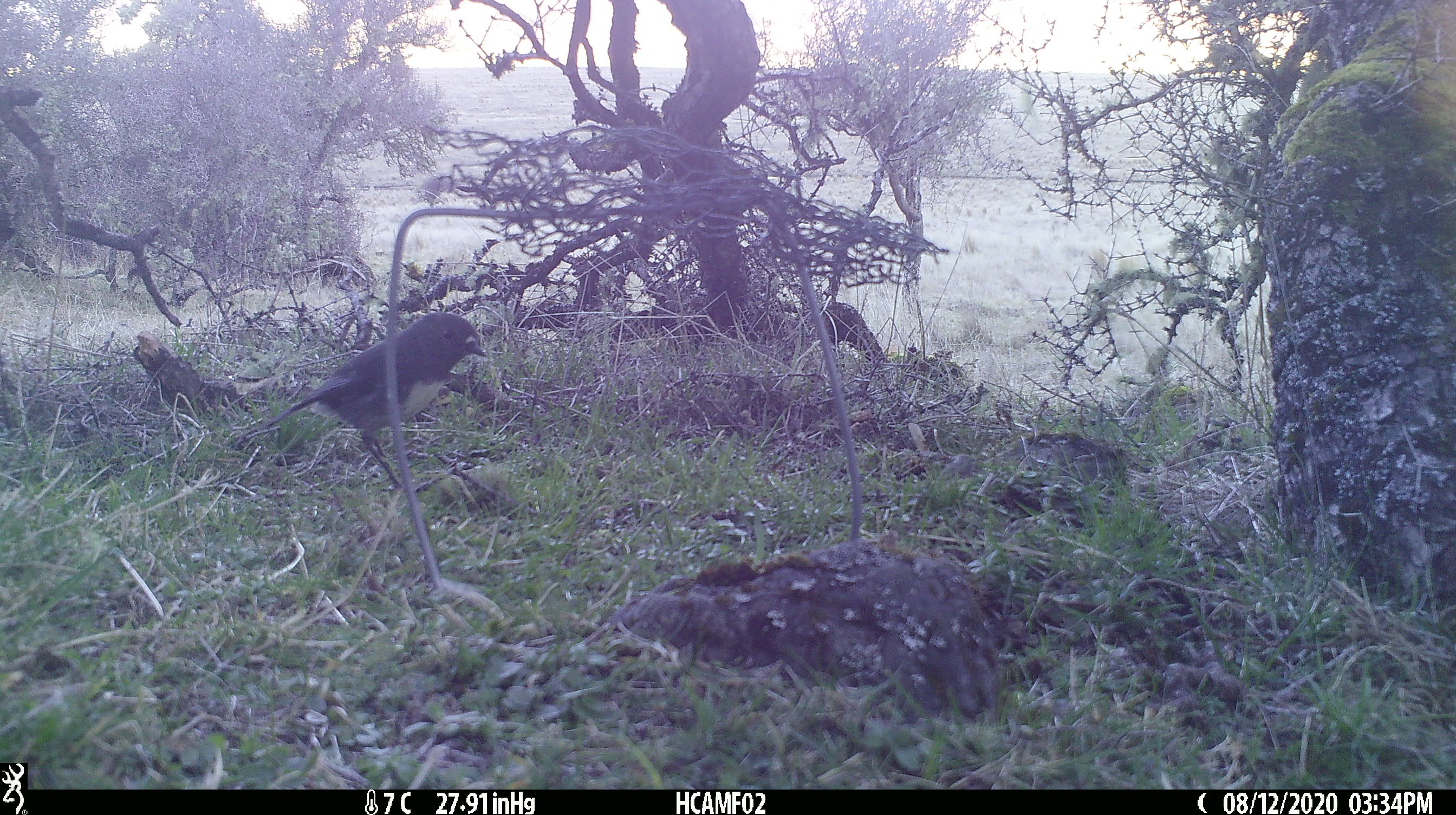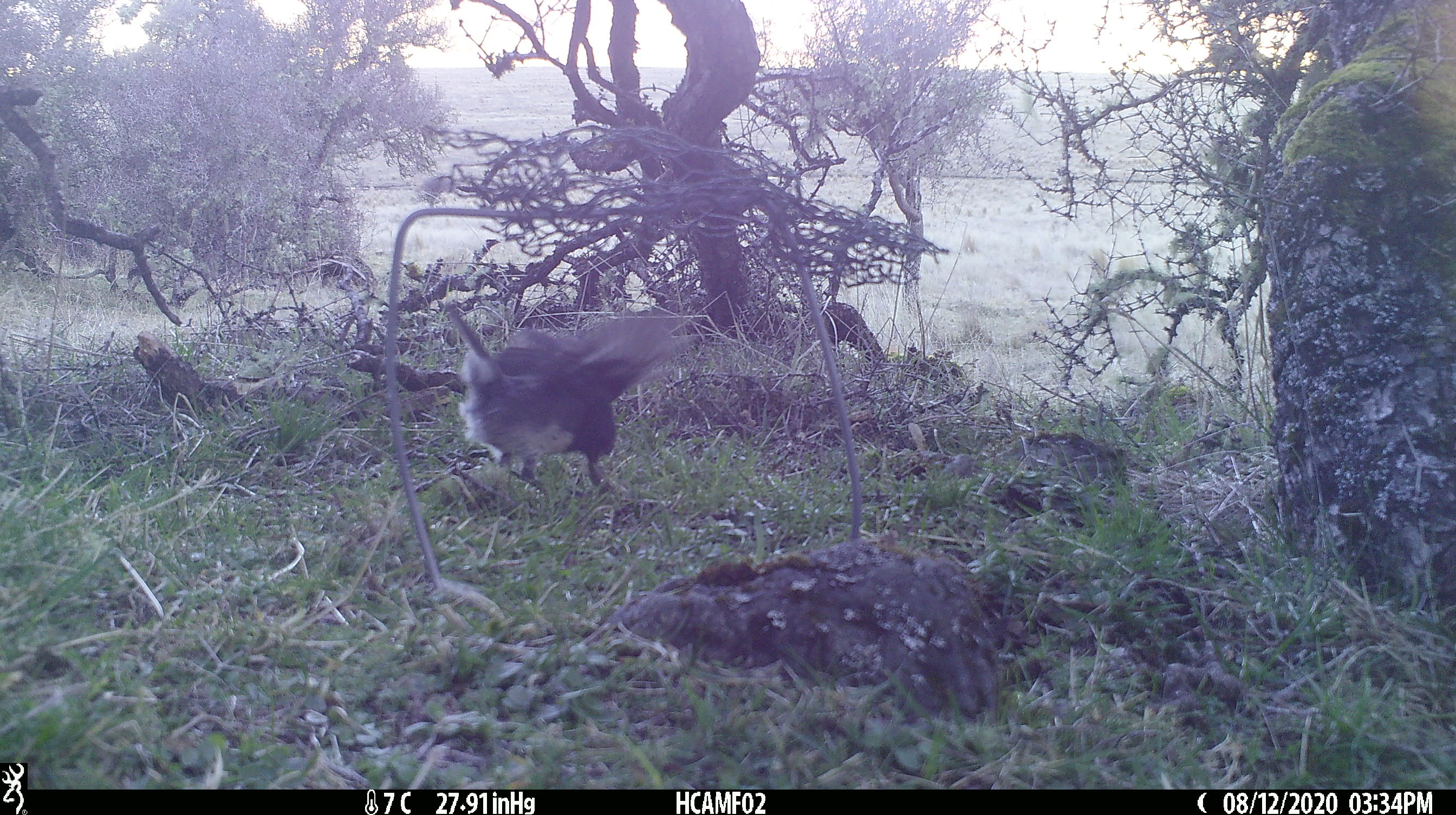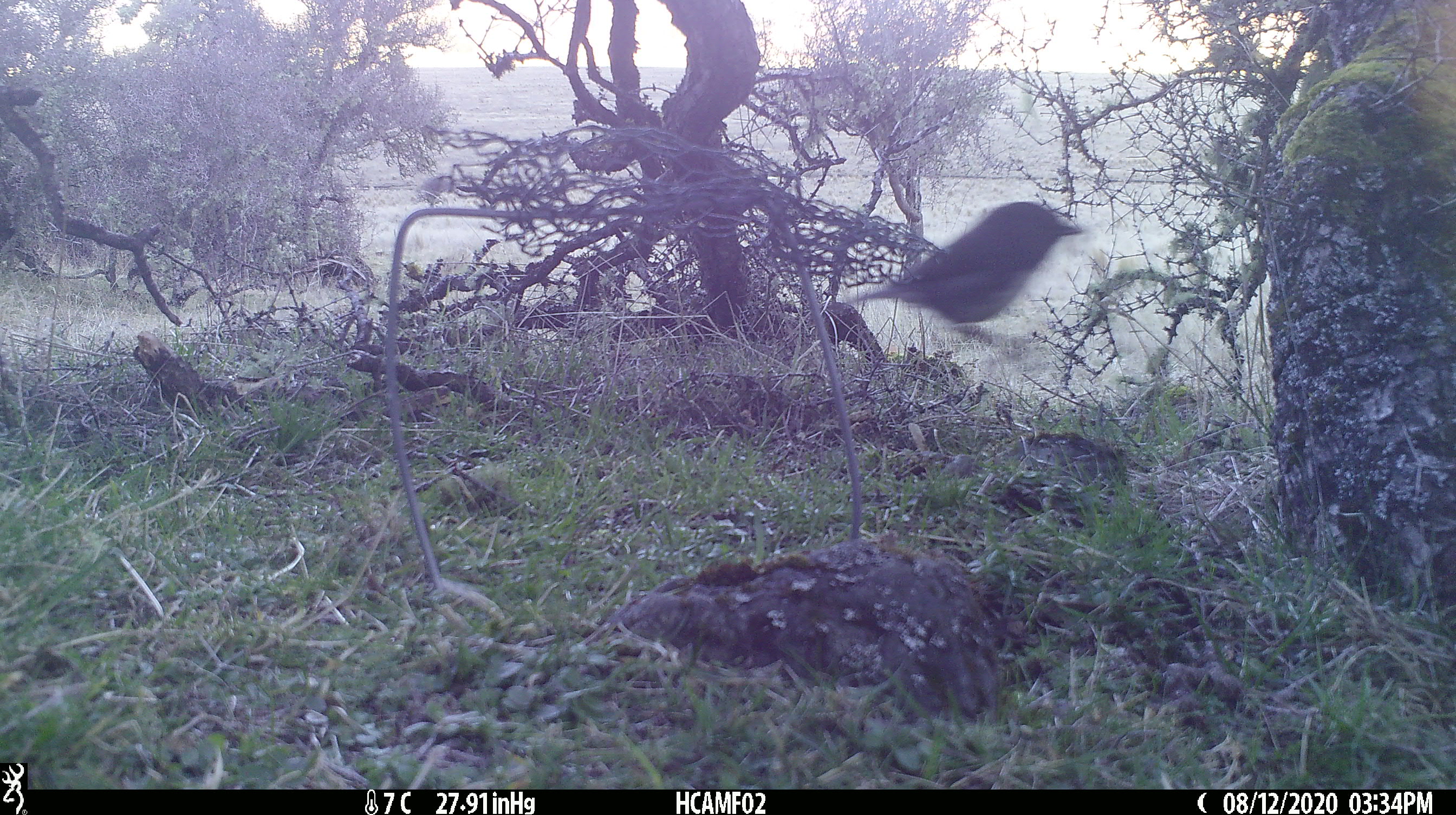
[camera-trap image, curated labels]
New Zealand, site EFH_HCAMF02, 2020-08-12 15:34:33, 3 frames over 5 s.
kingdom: Animalia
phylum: Chordata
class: Aves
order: Passeriformes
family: Petroicidae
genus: Petroica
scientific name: Petroica australis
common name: new zealand robin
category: robin